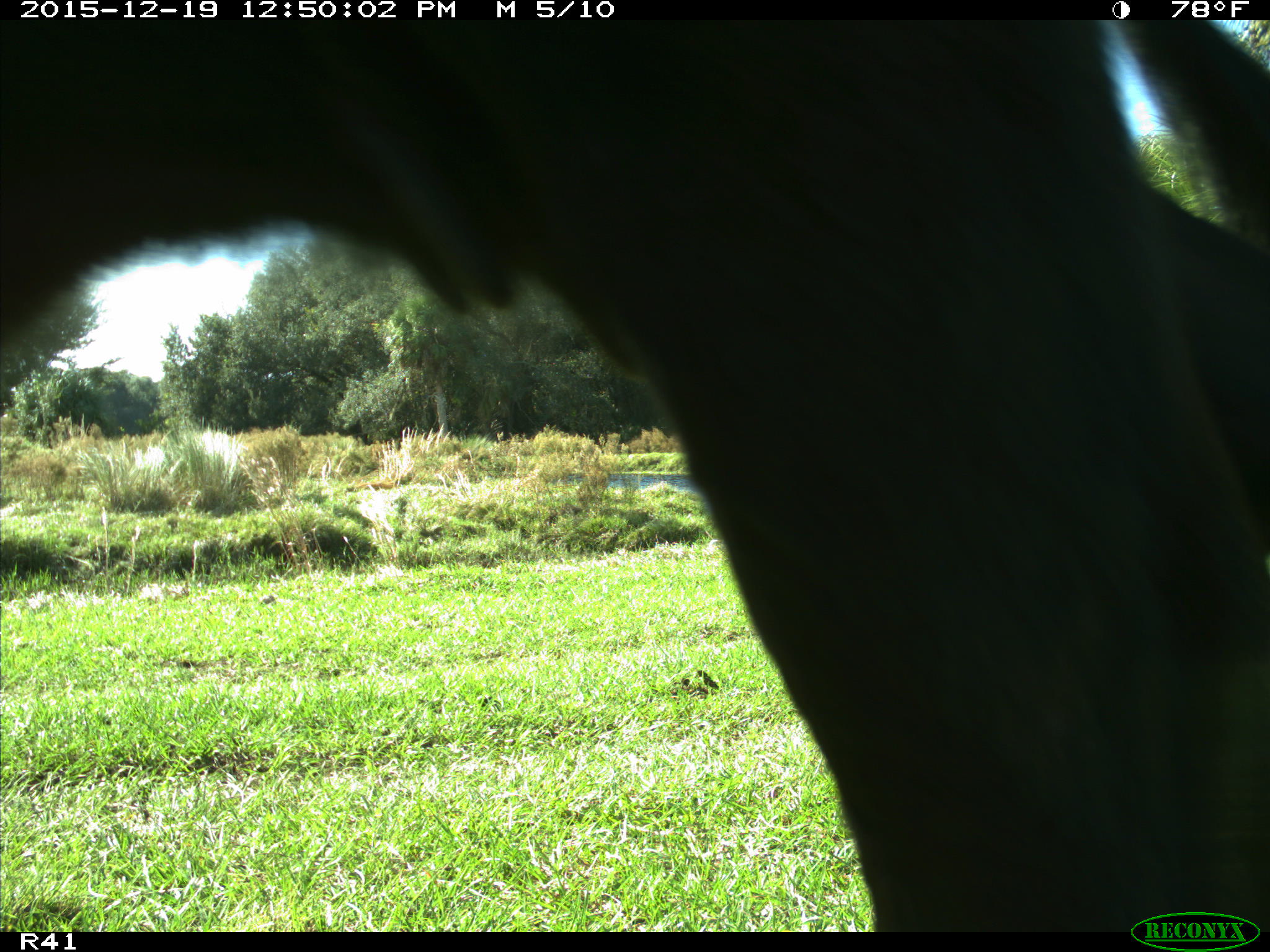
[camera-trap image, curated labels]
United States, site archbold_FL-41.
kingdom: Animalia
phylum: Chordata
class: Mammalia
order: Artiodactyla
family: Bovidae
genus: Bos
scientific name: Bos taurus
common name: domestic cow